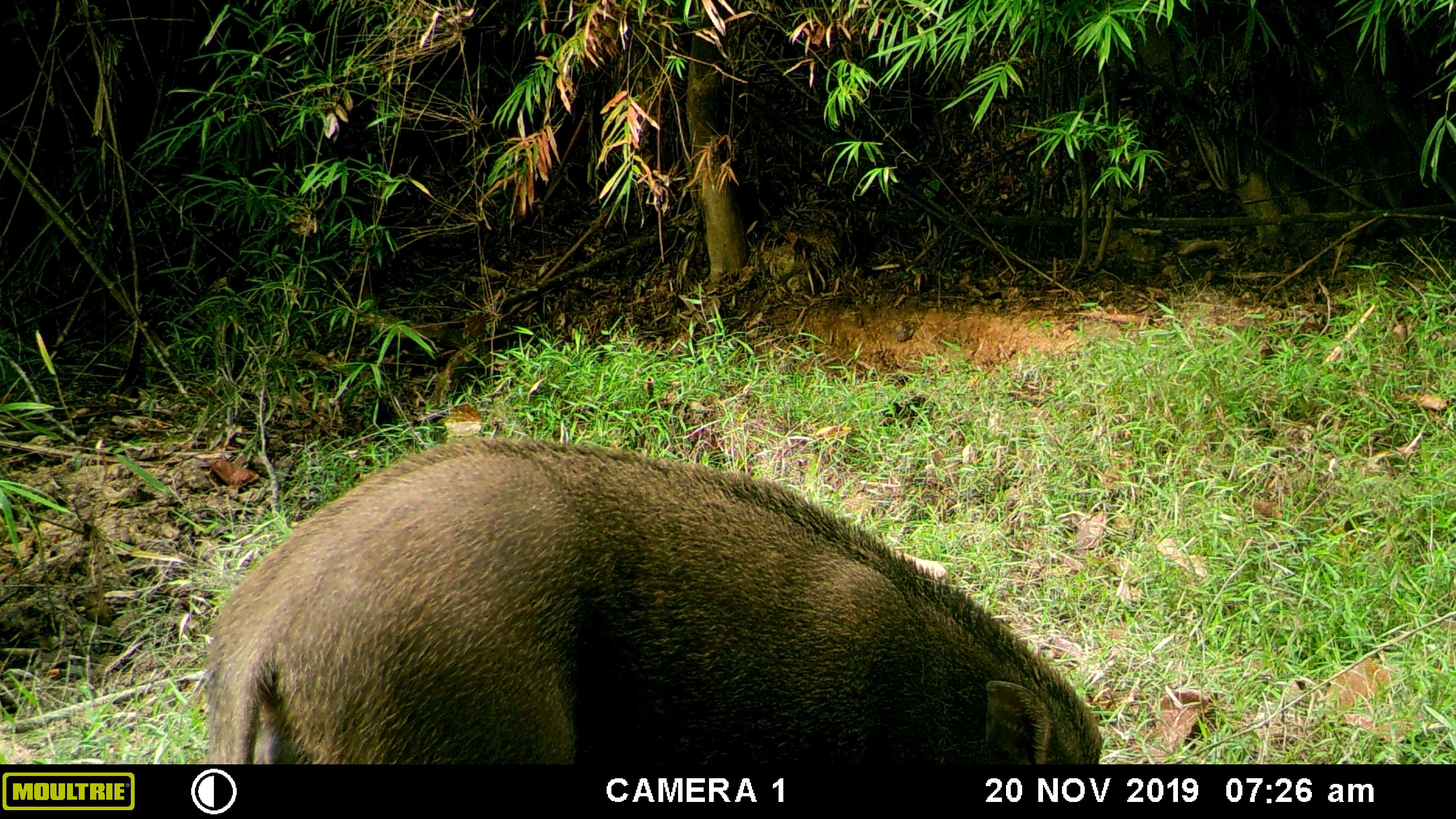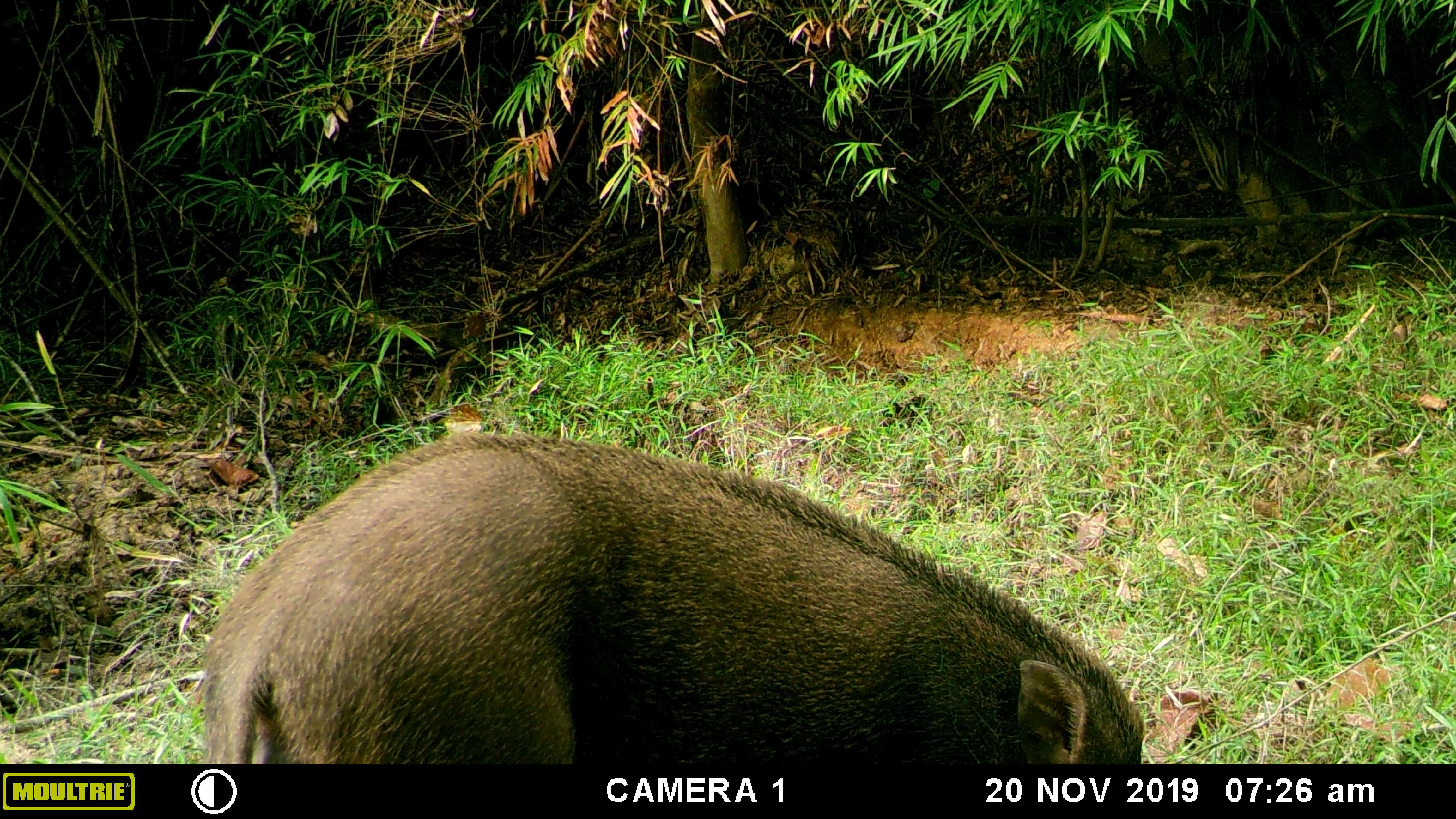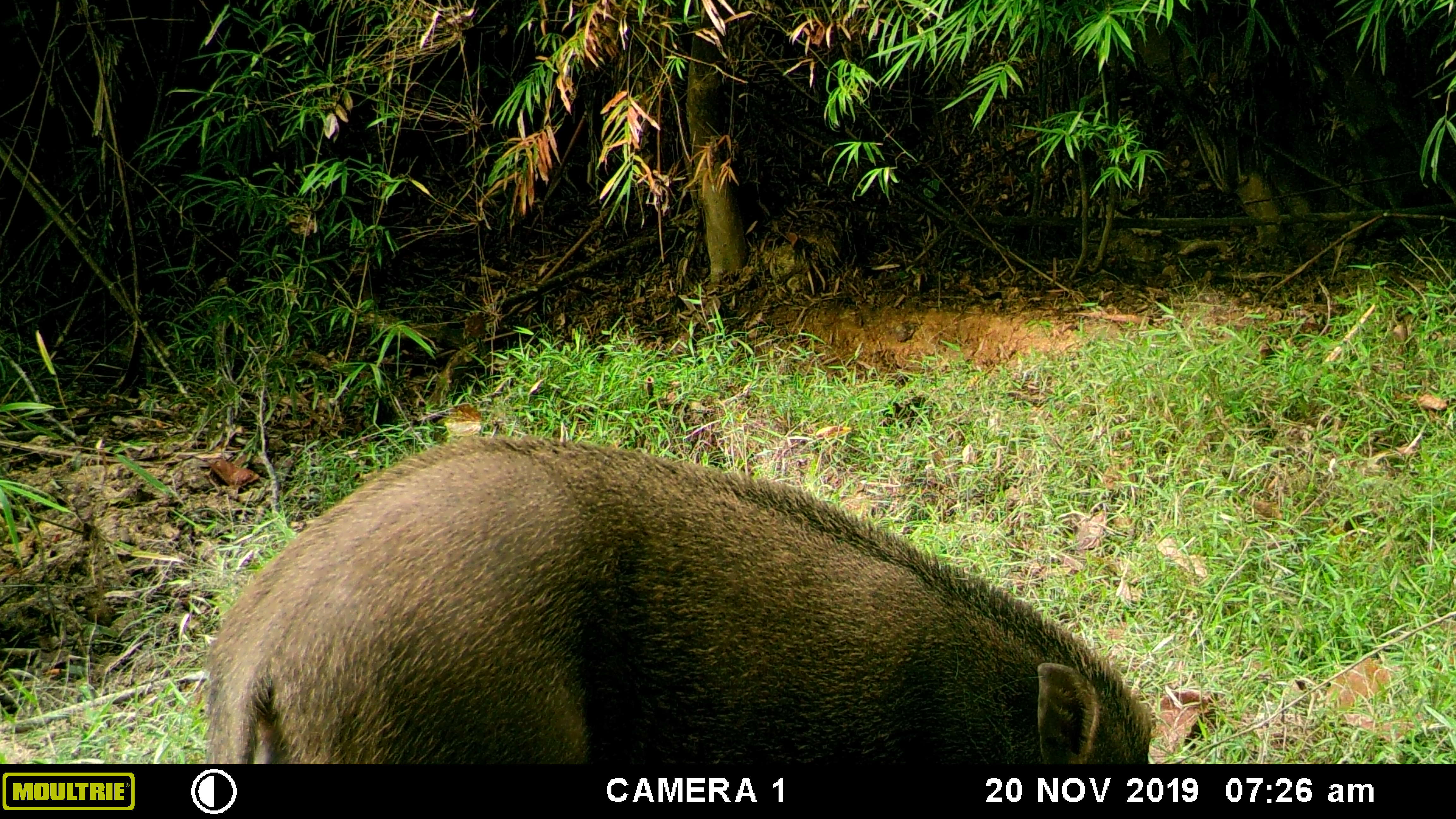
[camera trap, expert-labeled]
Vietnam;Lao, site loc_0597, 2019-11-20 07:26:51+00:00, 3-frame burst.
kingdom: Animalia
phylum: Chordata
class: Mammalia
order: Artiodactyla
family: Suidae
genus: Sus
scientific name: Sus scrofa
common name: eurasian wild pig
Eurasian wild pig (Sus scrofa). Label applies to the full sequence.